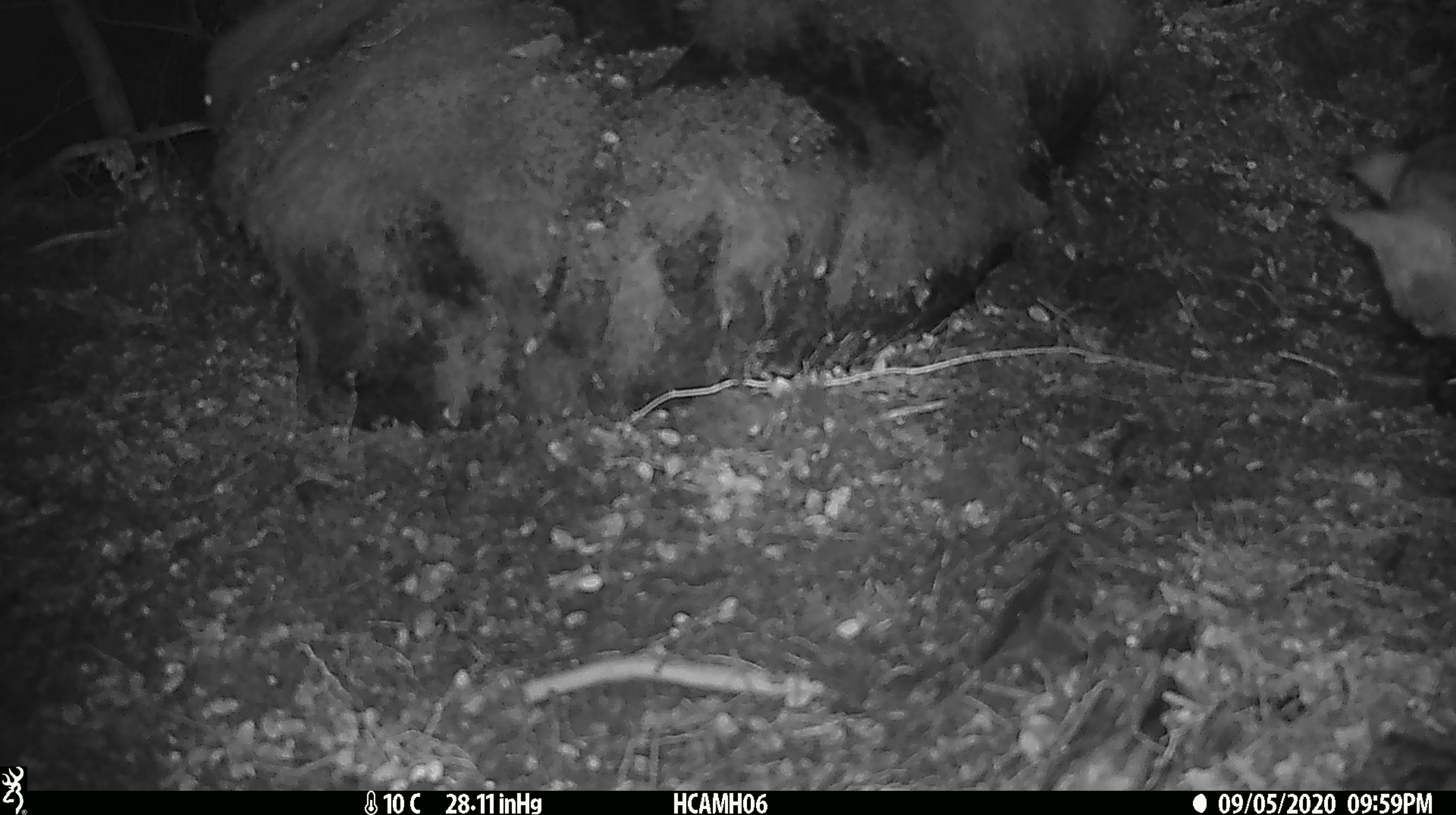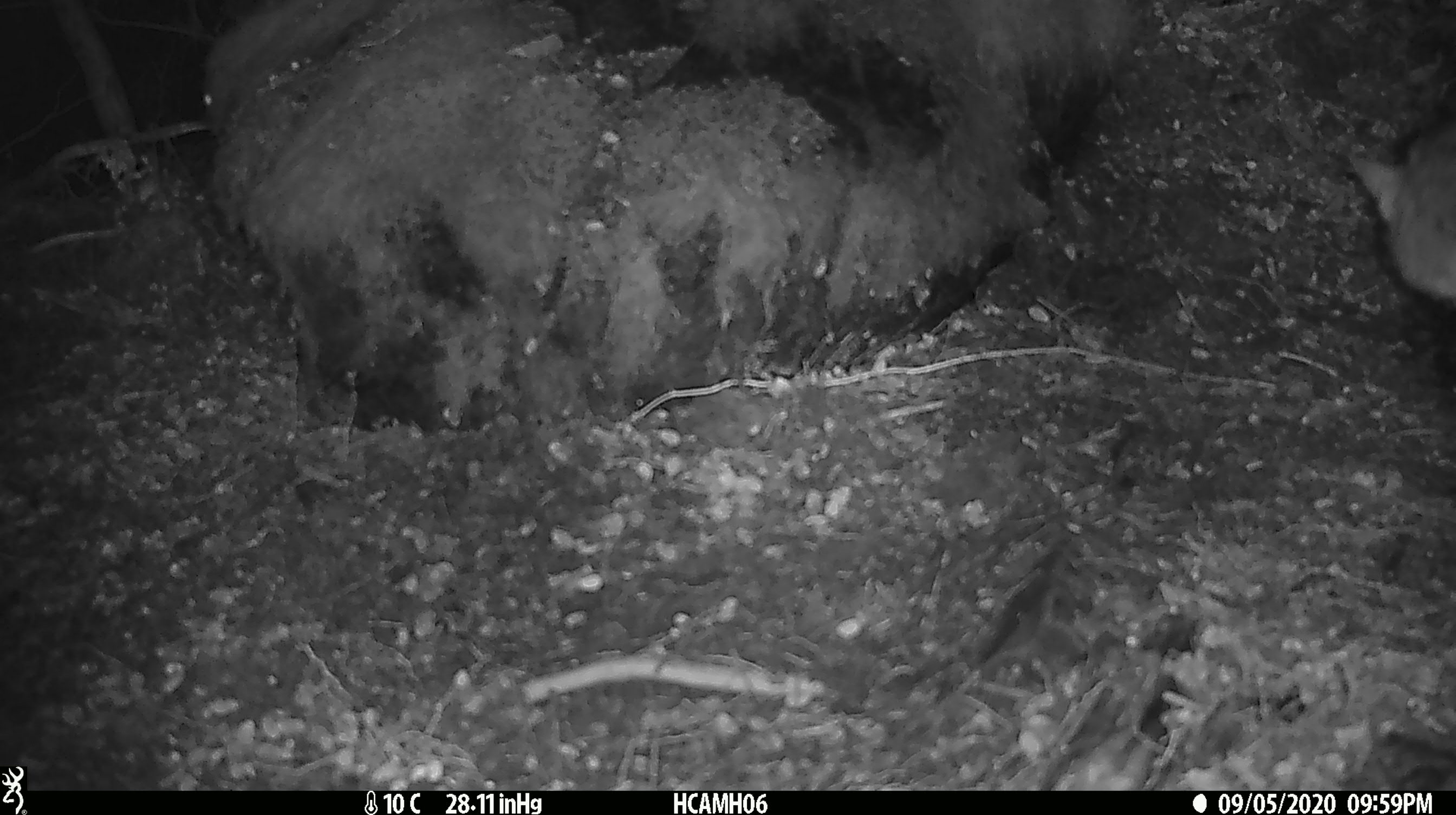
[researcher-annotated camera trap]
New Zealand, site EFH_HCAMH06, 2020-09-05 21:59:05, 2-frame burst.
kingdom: Animalia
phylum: Chordata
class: Mammalia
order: Carnivora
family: Felidae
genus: Felis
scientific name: Felis catus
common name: domestic cat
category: cat